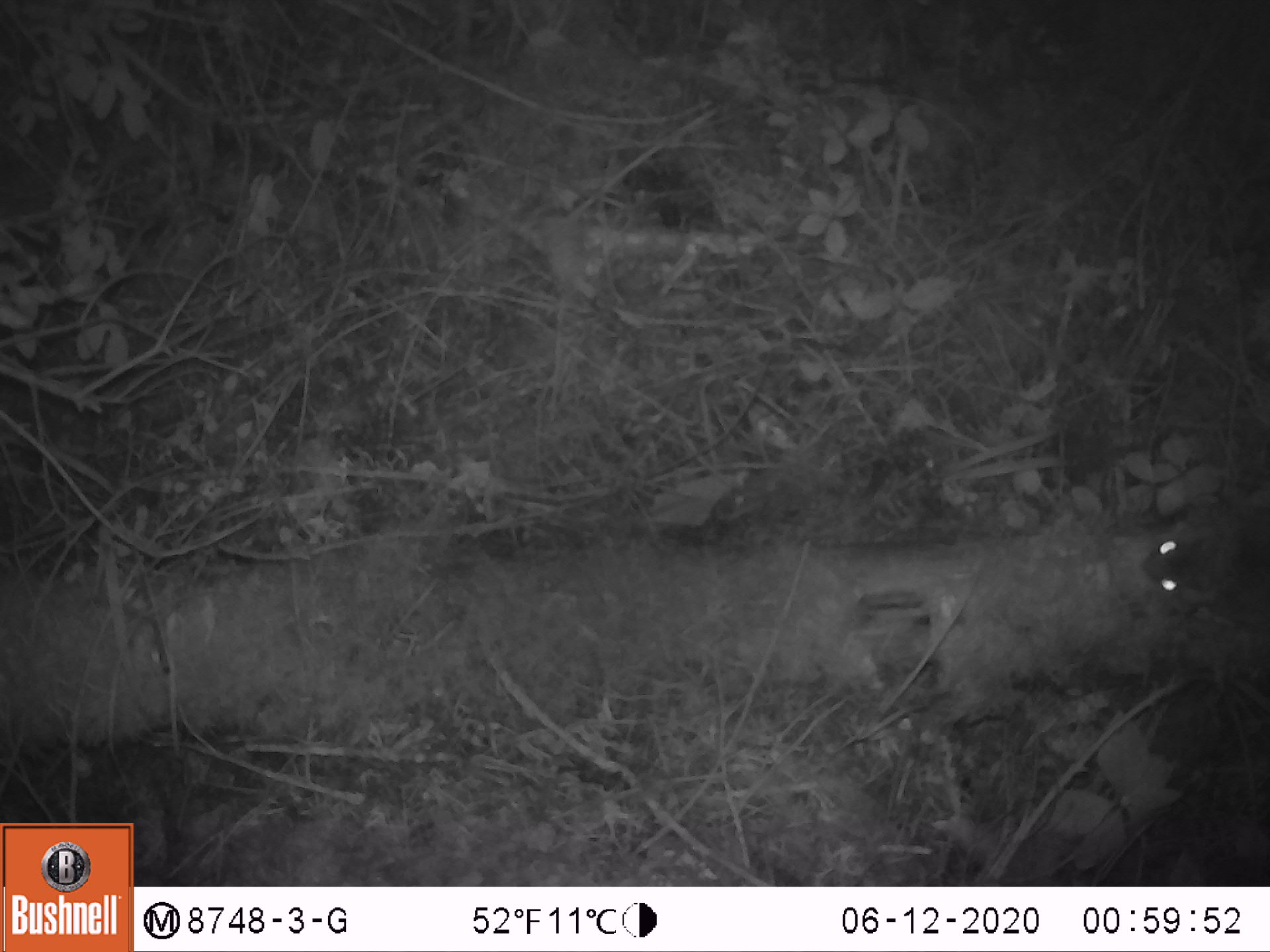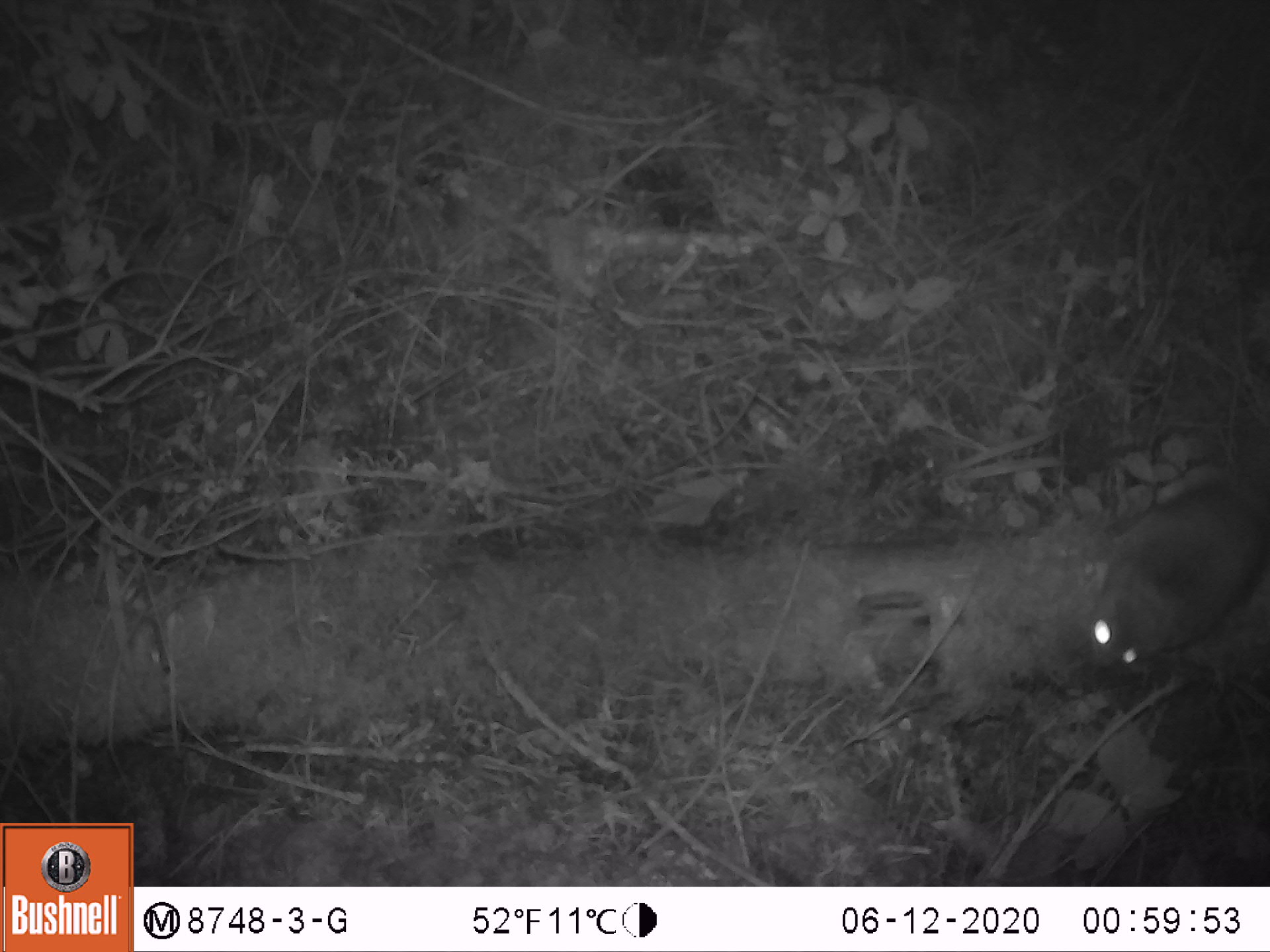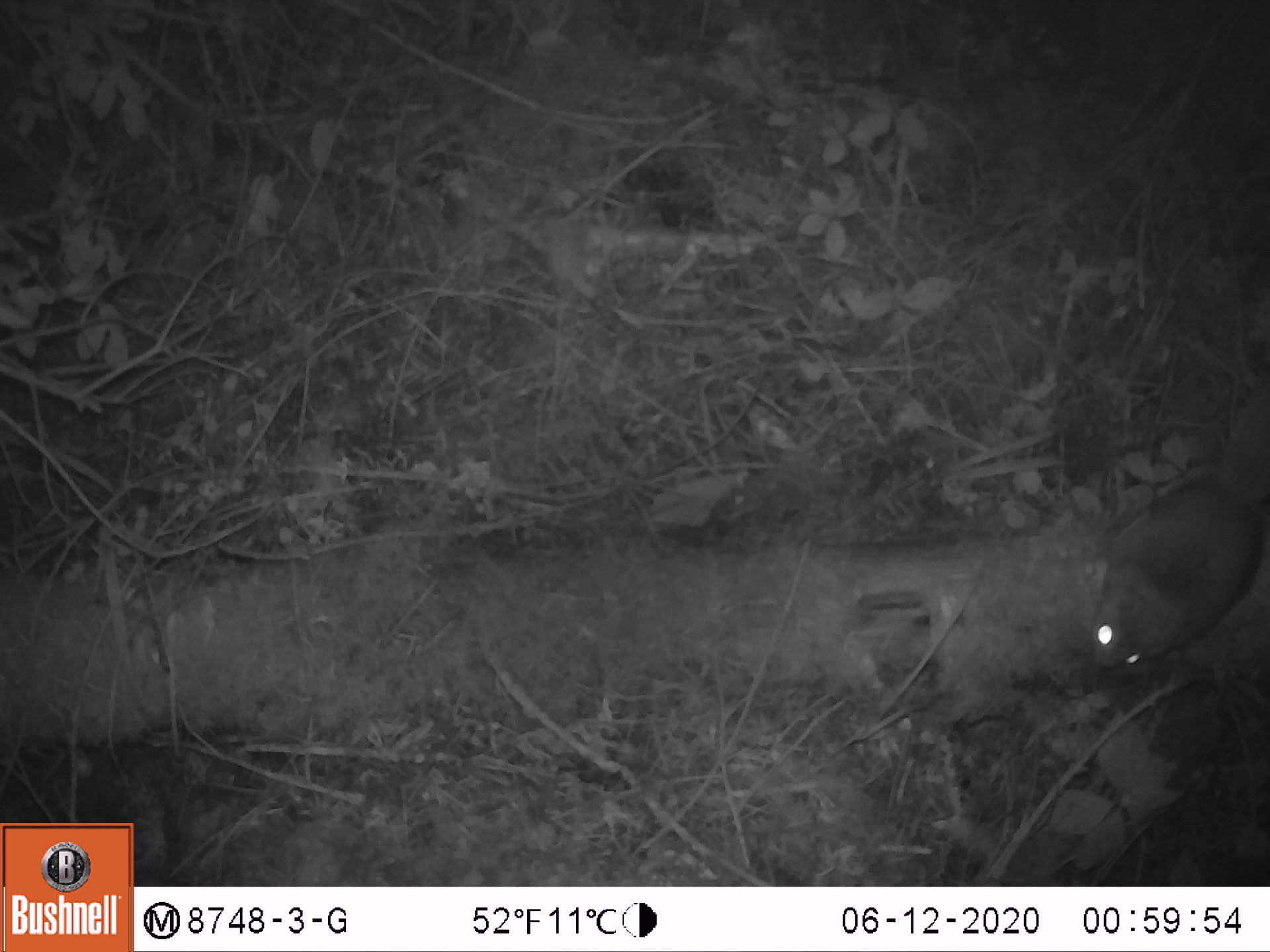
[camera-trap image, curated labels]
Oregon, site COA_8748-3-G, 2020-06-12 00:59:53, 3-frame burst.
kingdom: Animalia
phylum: Chordata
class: Mammalia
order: Rodentia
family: Sciuridae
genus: Glaucomys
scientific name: Glaucomys oregonensis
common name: humboldt's flying squirrel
Humboldt's flying squirrel (Glaucomys oregonensis).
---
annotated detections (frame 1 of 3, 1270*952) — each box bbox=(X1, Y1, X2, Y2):
humboldt's flying squirrel: bbox=(1123, 479, 1267, 657)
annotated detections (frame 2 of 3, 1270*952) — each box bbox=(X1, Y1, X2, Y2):
humboldt's flying squirrel: bbox=(1063, 449, 1266, 696)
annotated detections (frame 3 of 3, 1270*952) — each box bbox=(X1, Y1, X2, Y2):
humboldt's flying squirrel: bbox=(1074, 351, 1263, 681)